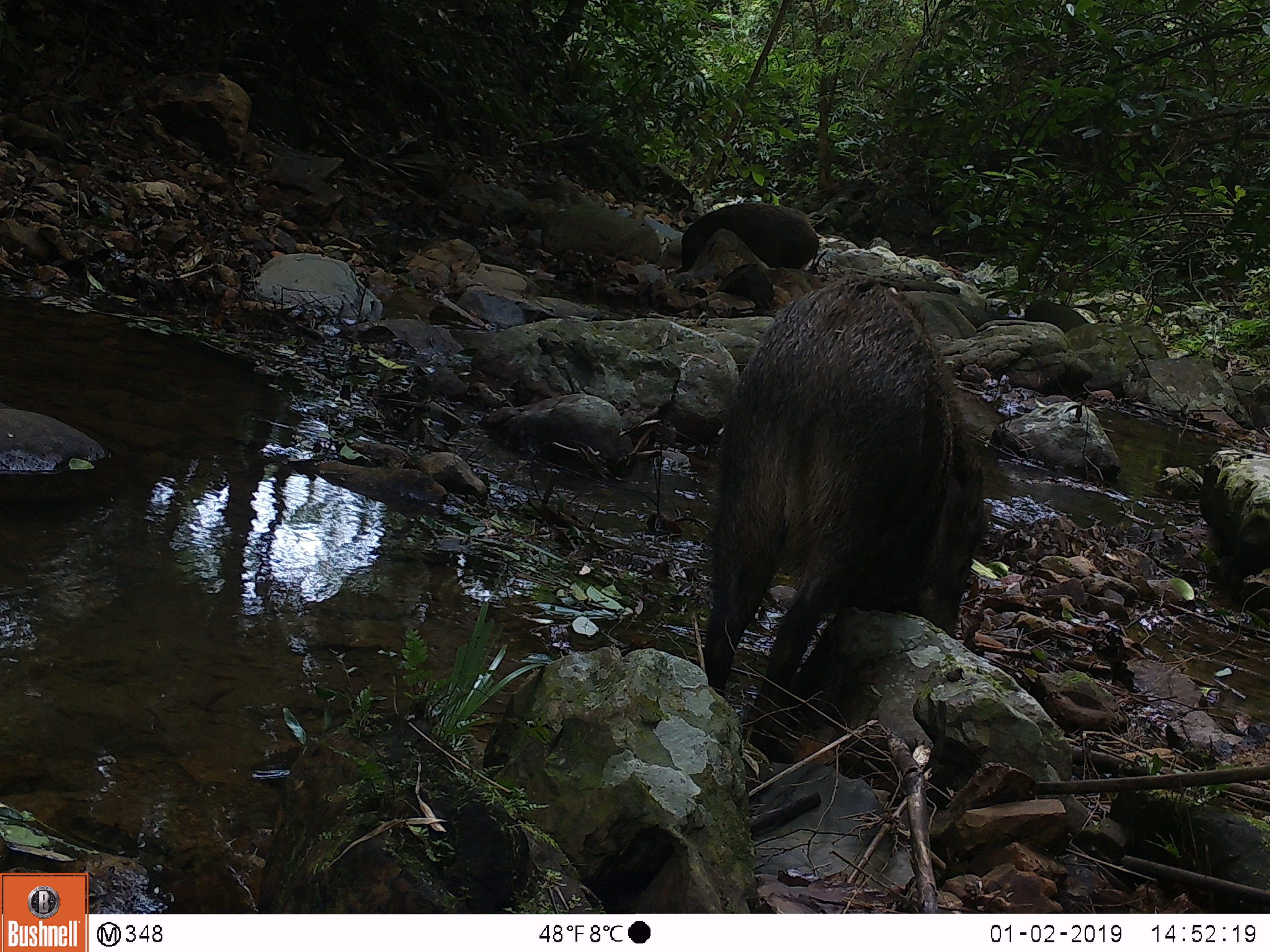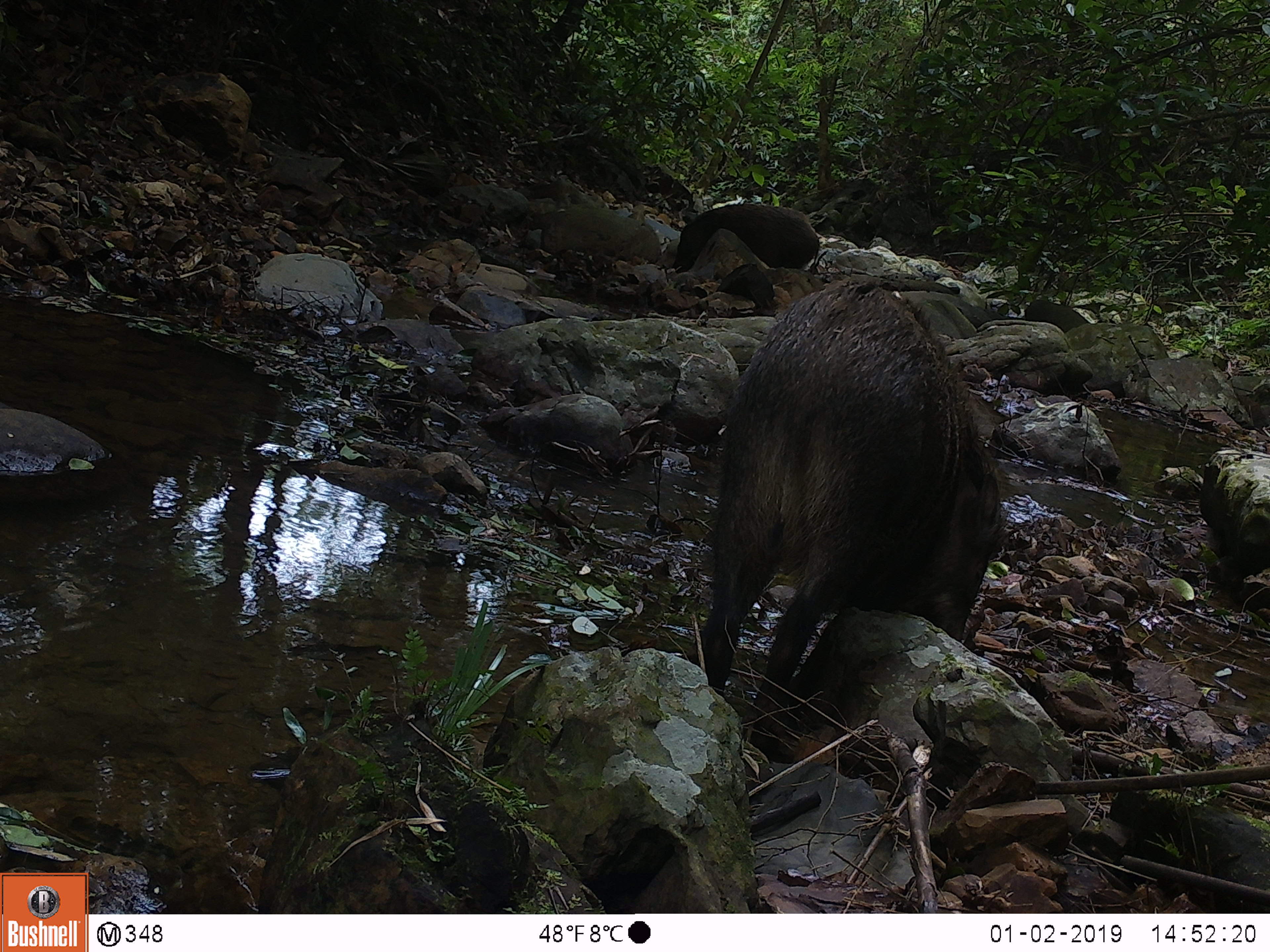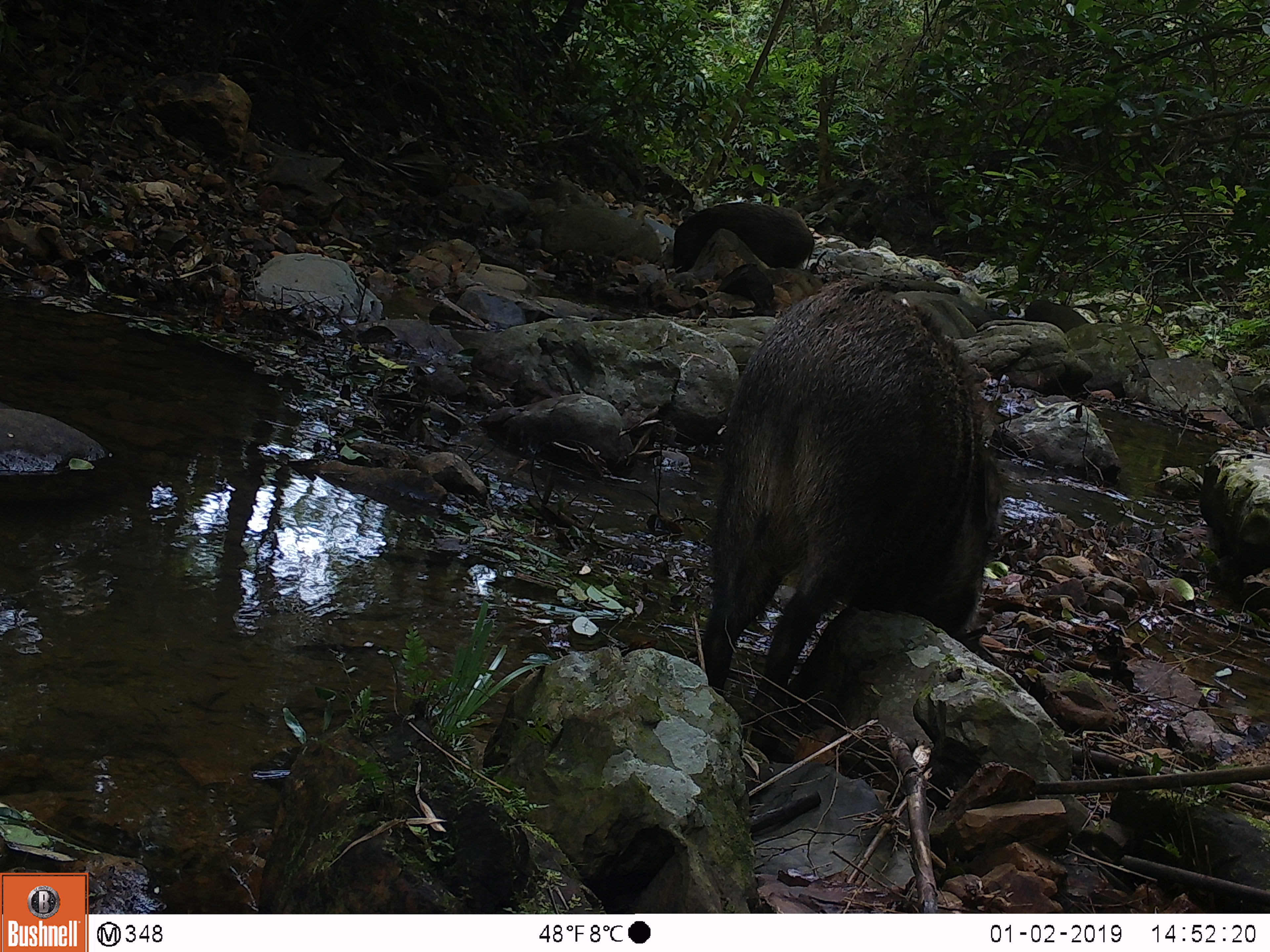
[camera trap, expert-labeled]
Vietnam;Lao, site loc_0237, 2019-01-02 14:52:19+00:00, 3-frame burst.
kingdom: Animalia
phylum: Chordata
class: Mammalia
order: Artiodactyla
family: Suidae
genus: Sus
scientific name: Sus scrofa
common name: eurasian wild pig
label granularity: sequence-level